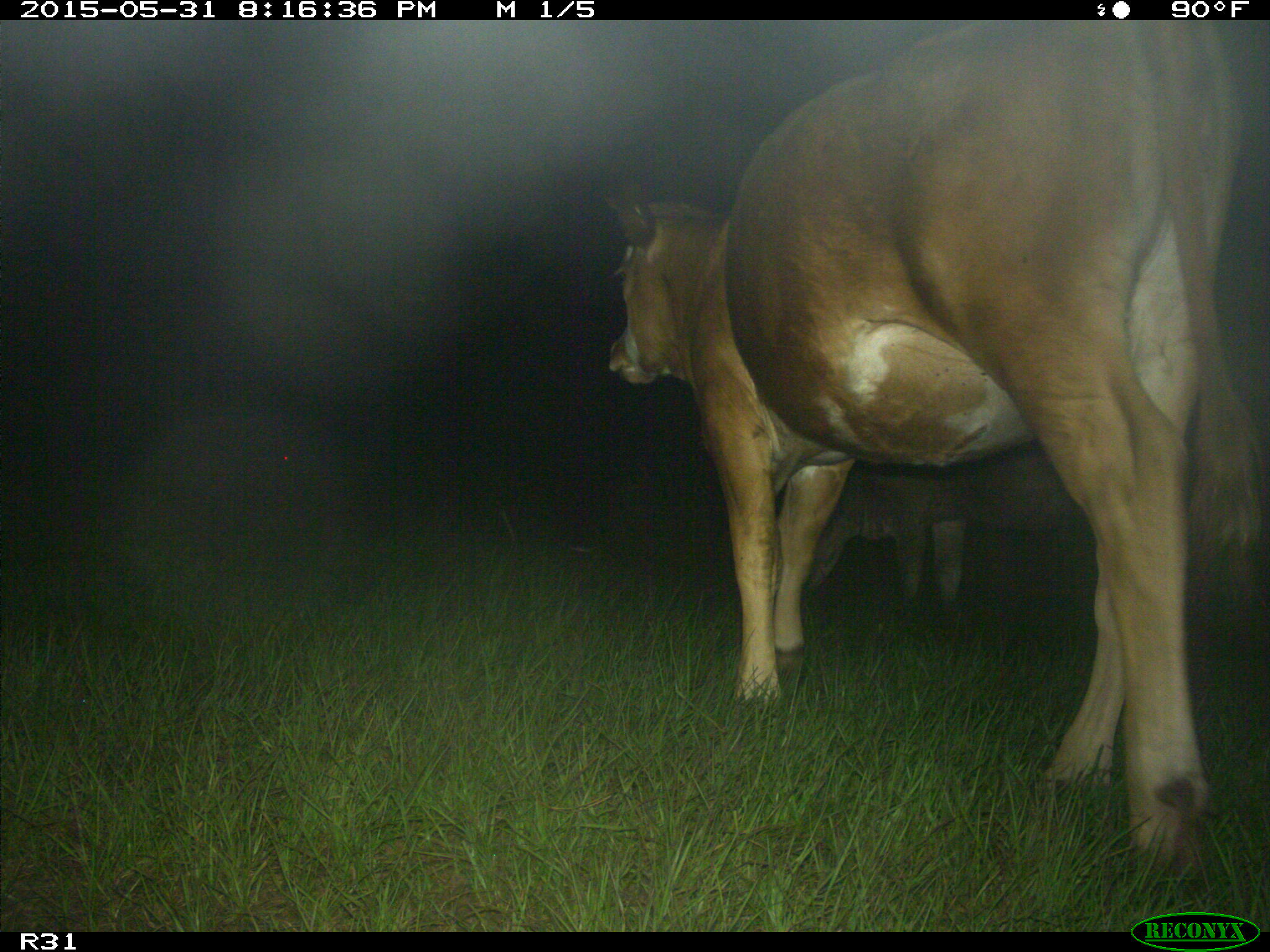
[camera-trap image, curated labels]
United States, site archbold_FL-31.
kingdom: Animalia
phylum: Chordata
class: Mammalia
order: Artiodactyla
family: Bovidae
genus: Bos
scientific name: Bos taurus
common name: domestic cow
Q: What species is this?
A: Bos taurus (domestic cow).